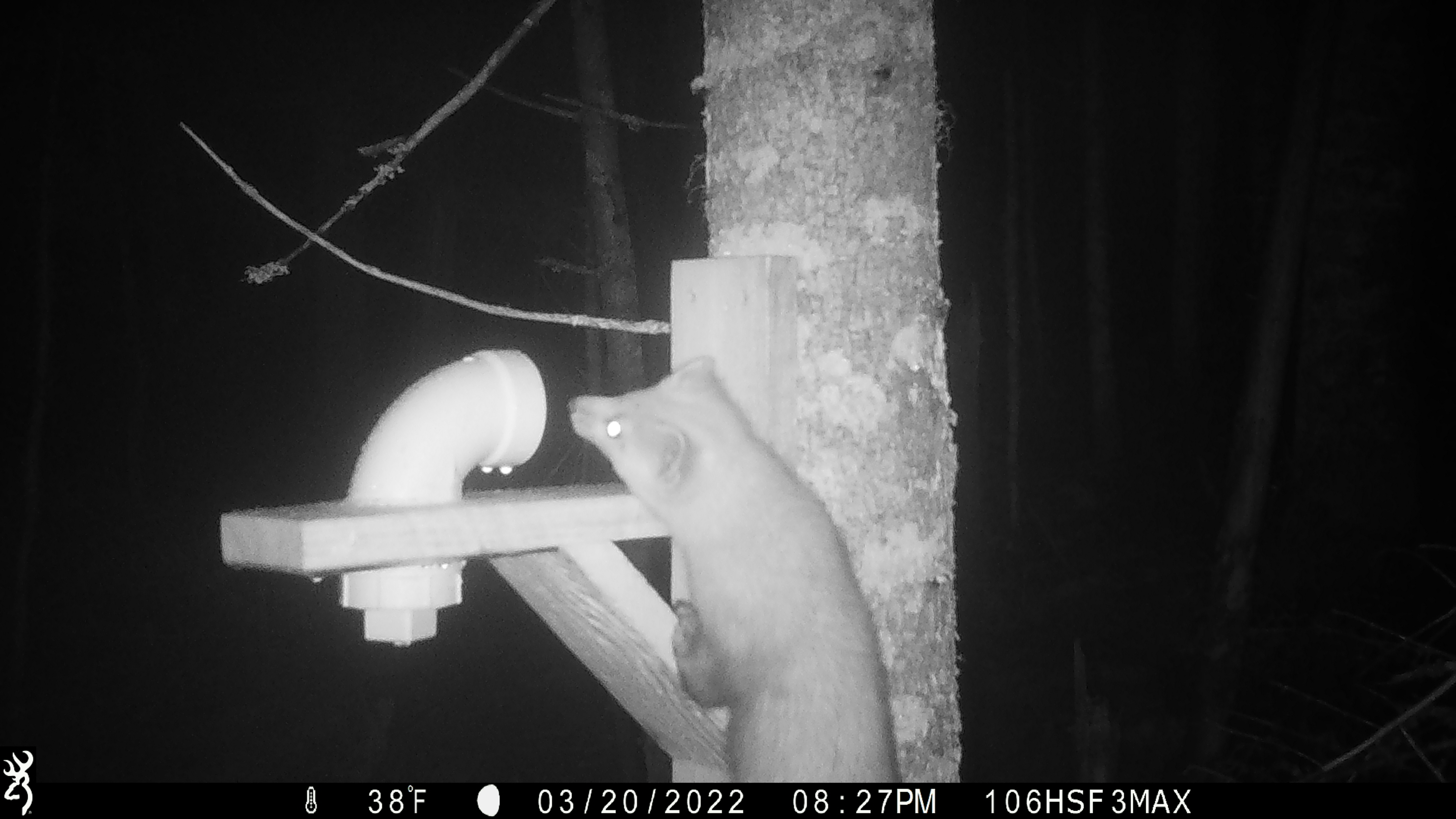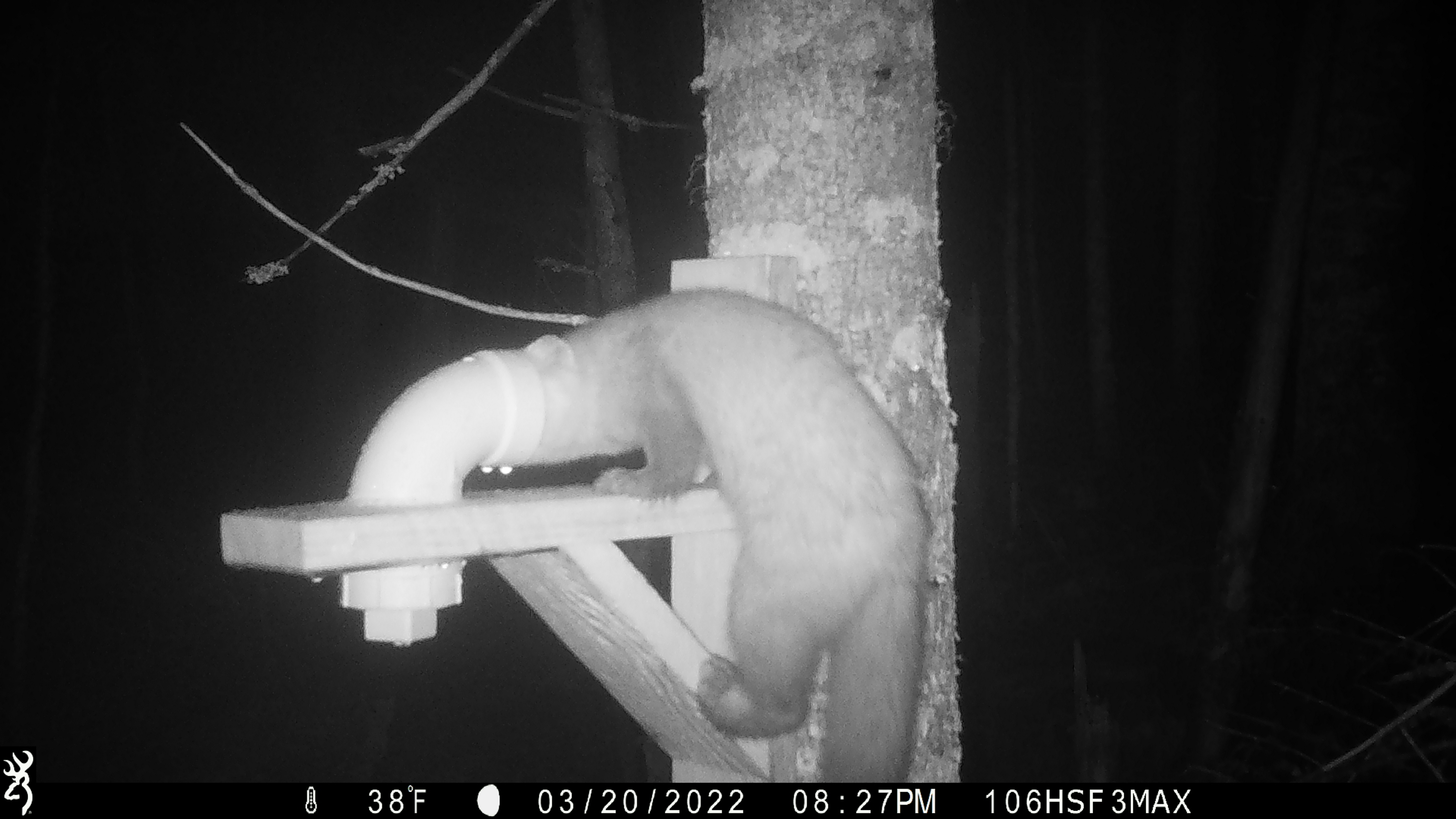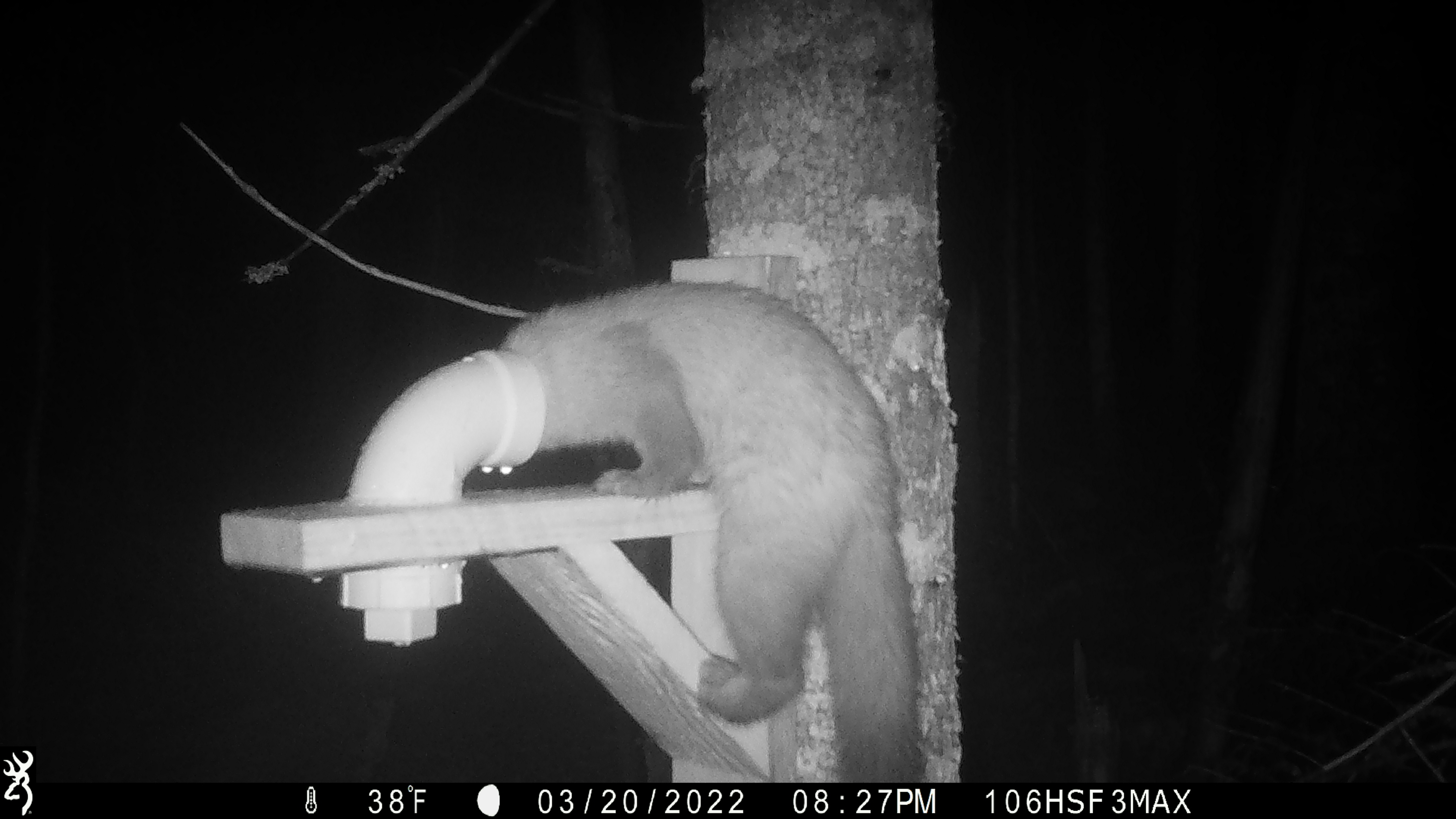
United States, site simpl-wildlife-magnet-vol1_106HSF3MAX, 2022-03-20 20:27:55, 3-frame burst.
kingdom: Animalia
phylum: Chordata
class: Mammalia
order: Carnivora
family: Mustelidae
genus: Martes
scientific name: Martes americana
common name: american marten